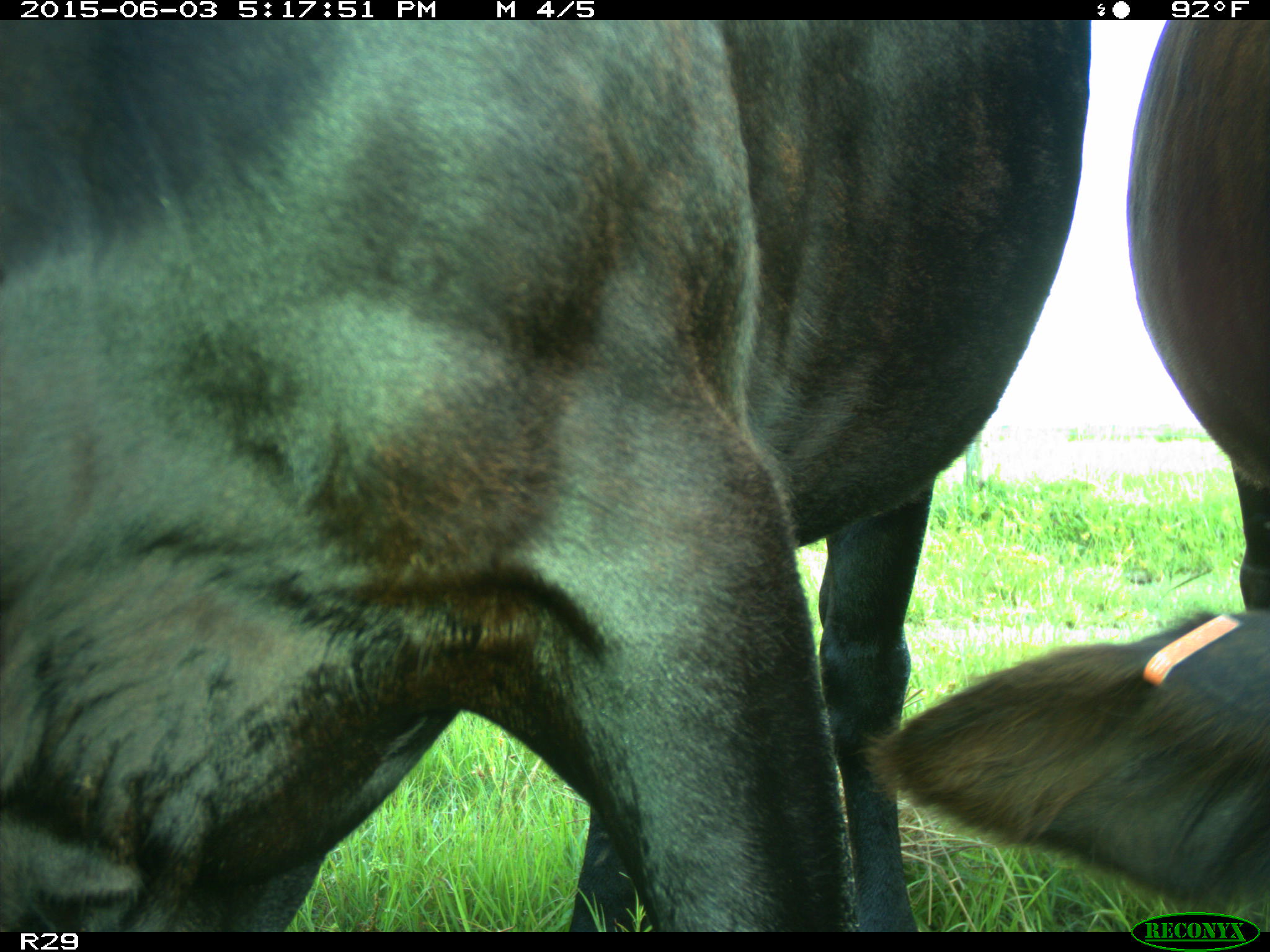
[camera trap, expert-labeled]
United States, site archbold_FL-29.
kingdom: Animalia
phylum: Chordata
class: Mammalia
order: Artiodactyla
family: Bovidae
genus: Bos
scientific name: Bos taurus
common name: domestic cow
Bos taurus (domestic cow).